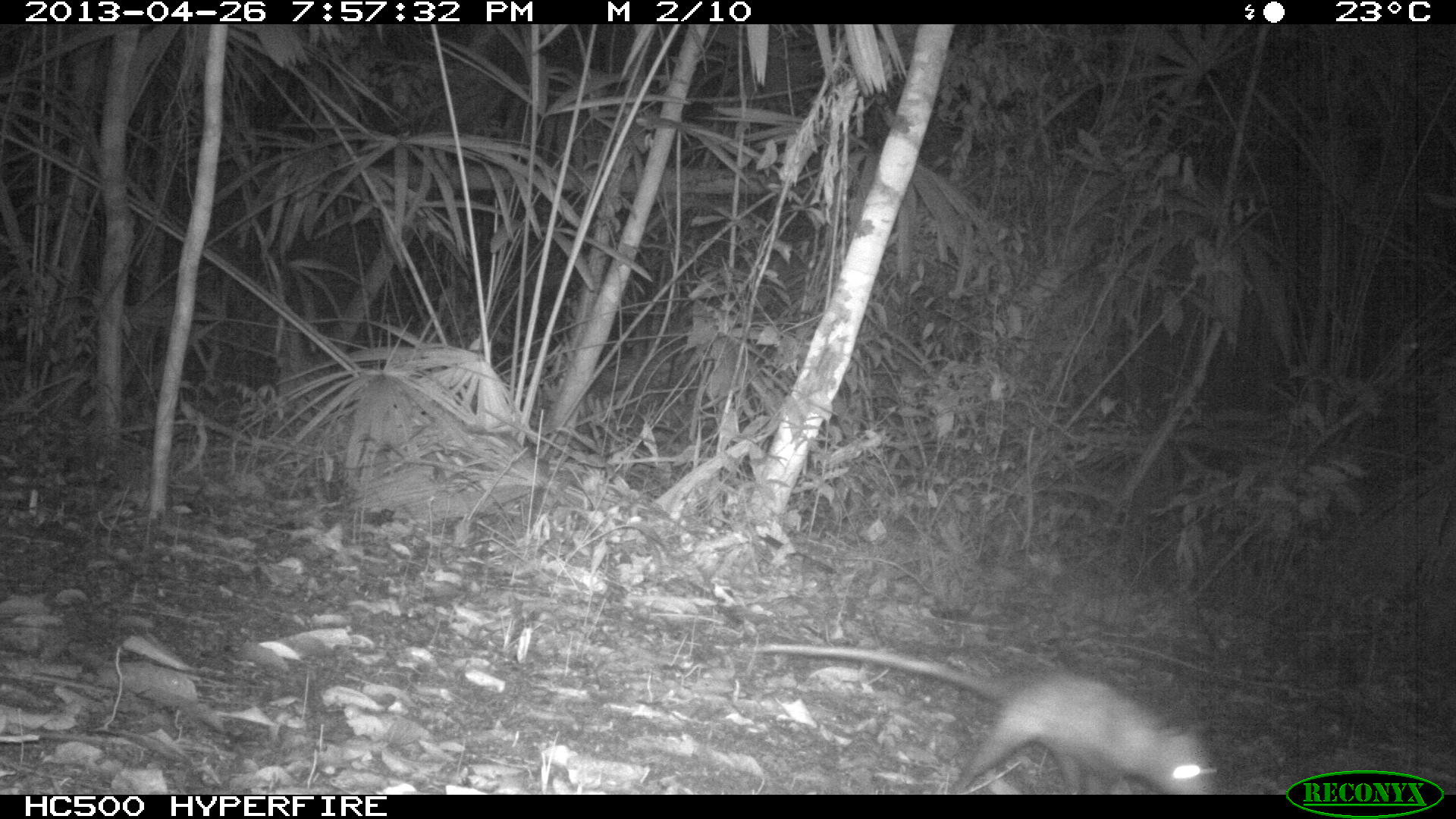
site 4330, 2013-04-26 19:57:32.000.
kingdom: Animalia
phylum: Chordata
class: Mammalia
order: Didelphimorphia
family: Didelphidae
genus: Didelphis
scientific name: Didelphis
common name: american opossums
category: didelphis sp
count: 1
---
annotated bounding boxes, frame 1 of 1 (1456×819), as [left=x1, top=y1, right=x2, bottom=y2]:
didelphis sp: [left=731, top=641, right=1232, bottom=795]